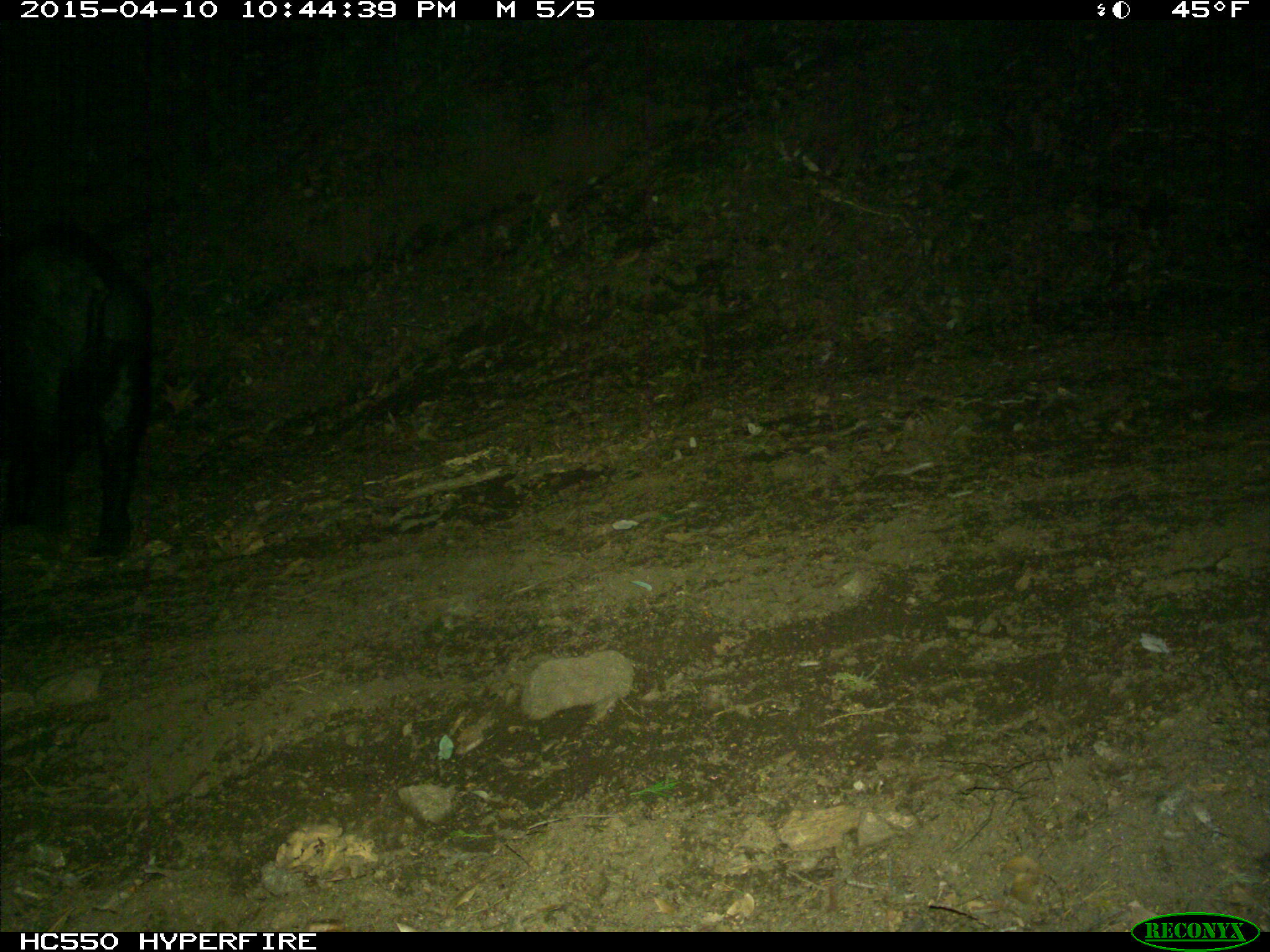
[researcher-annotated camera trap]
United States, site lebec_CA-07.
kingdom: Animalia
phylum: Chordata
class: Mammalia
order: Artiodactyla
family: Suidae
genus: Sus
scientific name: Sus scrofa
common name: wild boar